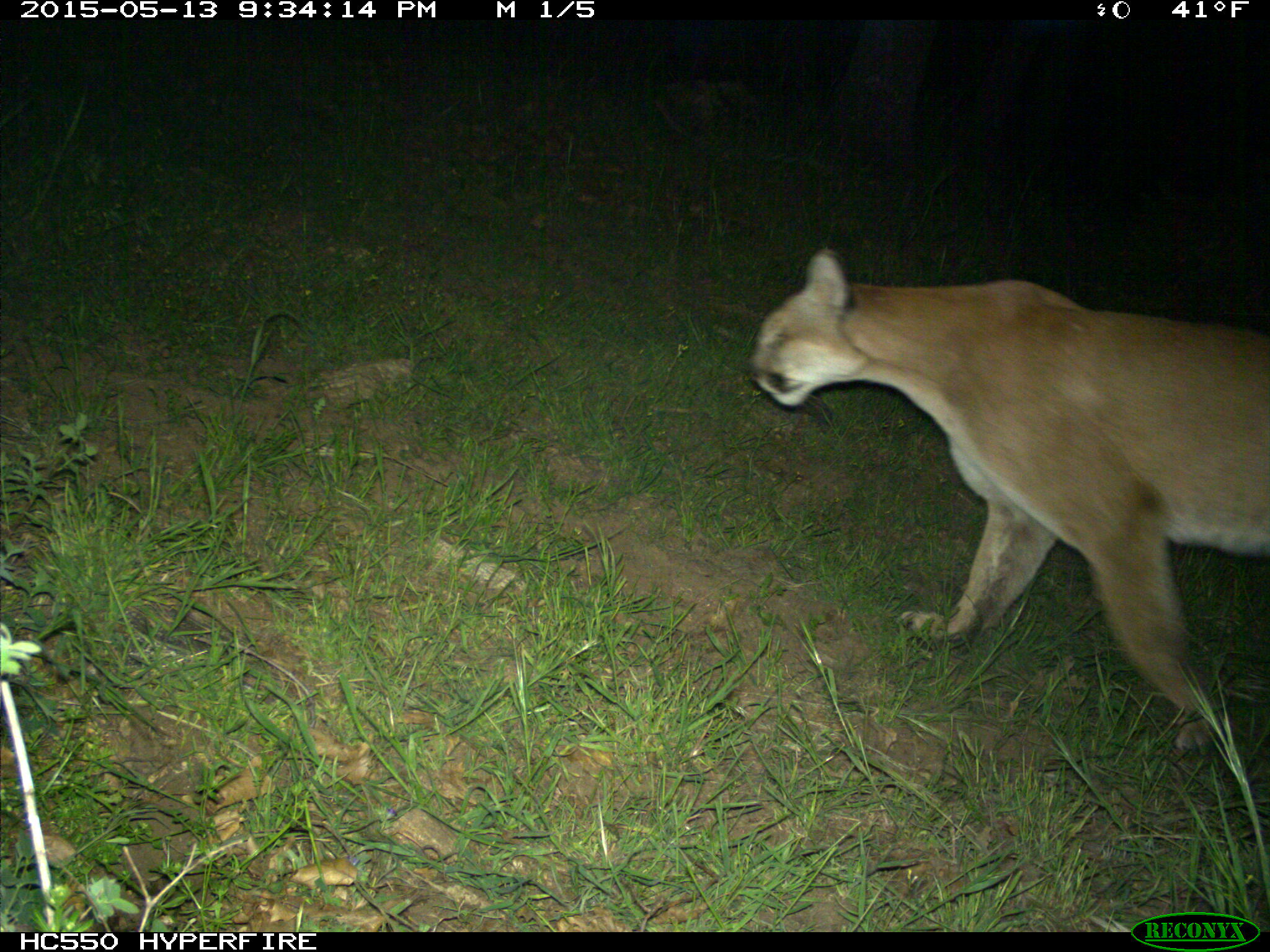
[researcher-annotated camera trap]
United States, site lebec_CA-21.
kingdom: Animalia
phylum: Chordata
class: Mammalia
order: Carnivora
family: Felidae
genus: Puma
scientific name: Puma concolor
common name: mountain lion